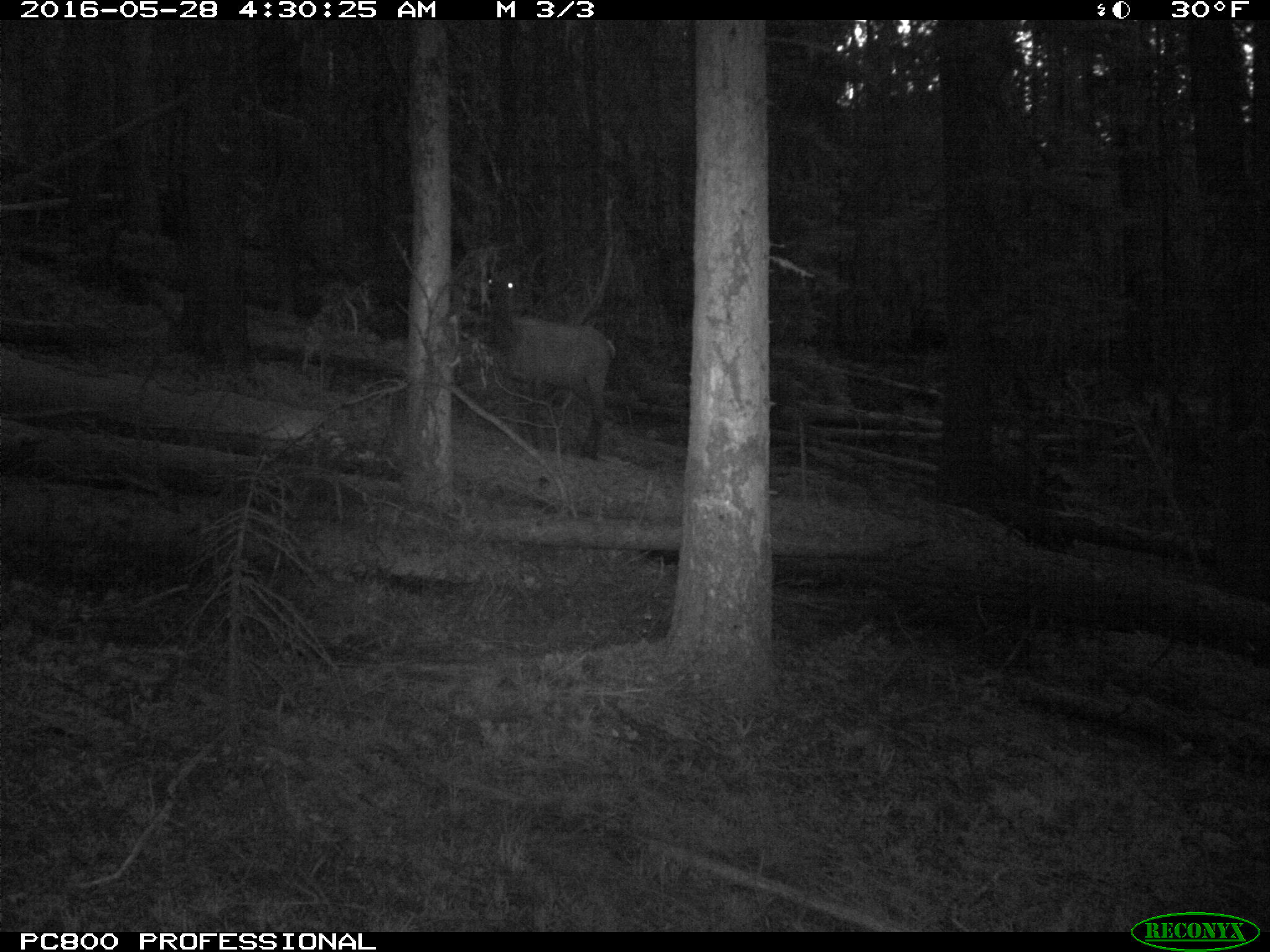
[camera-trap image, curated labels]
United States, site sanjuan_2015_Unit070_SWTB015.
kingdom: Animalia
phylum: Chordata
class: Mammalia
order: Artiodactyla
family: Cervidae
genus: Cervus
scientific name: Cervus elaphus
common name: red deer